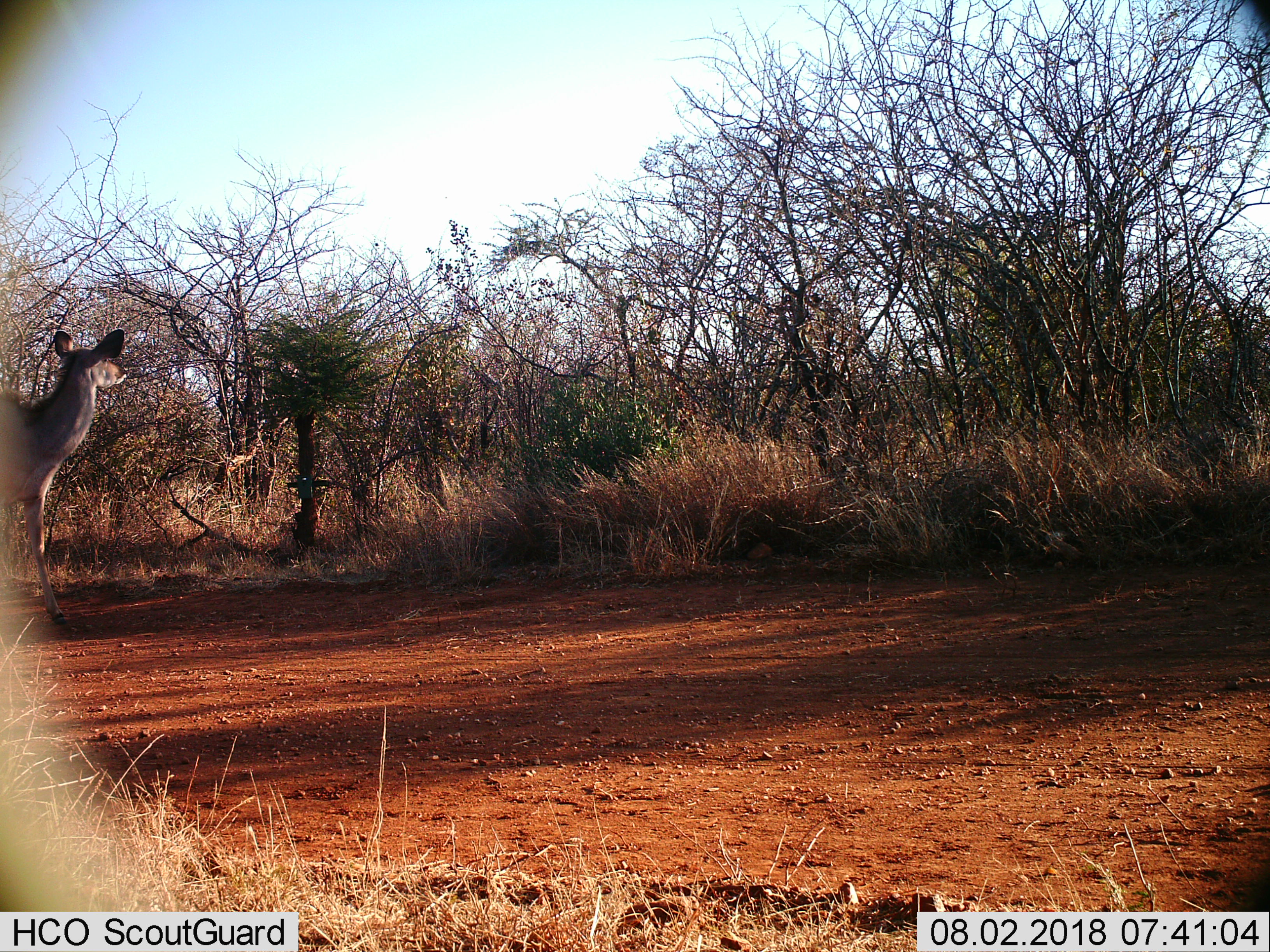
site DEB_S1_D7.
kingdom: Animalia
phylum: Chordata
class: Mammalia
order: Artiodactyla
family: Bovidae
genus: Tragelaphus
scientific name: Tragelaphus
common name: kudu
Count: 1.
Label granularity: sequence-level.